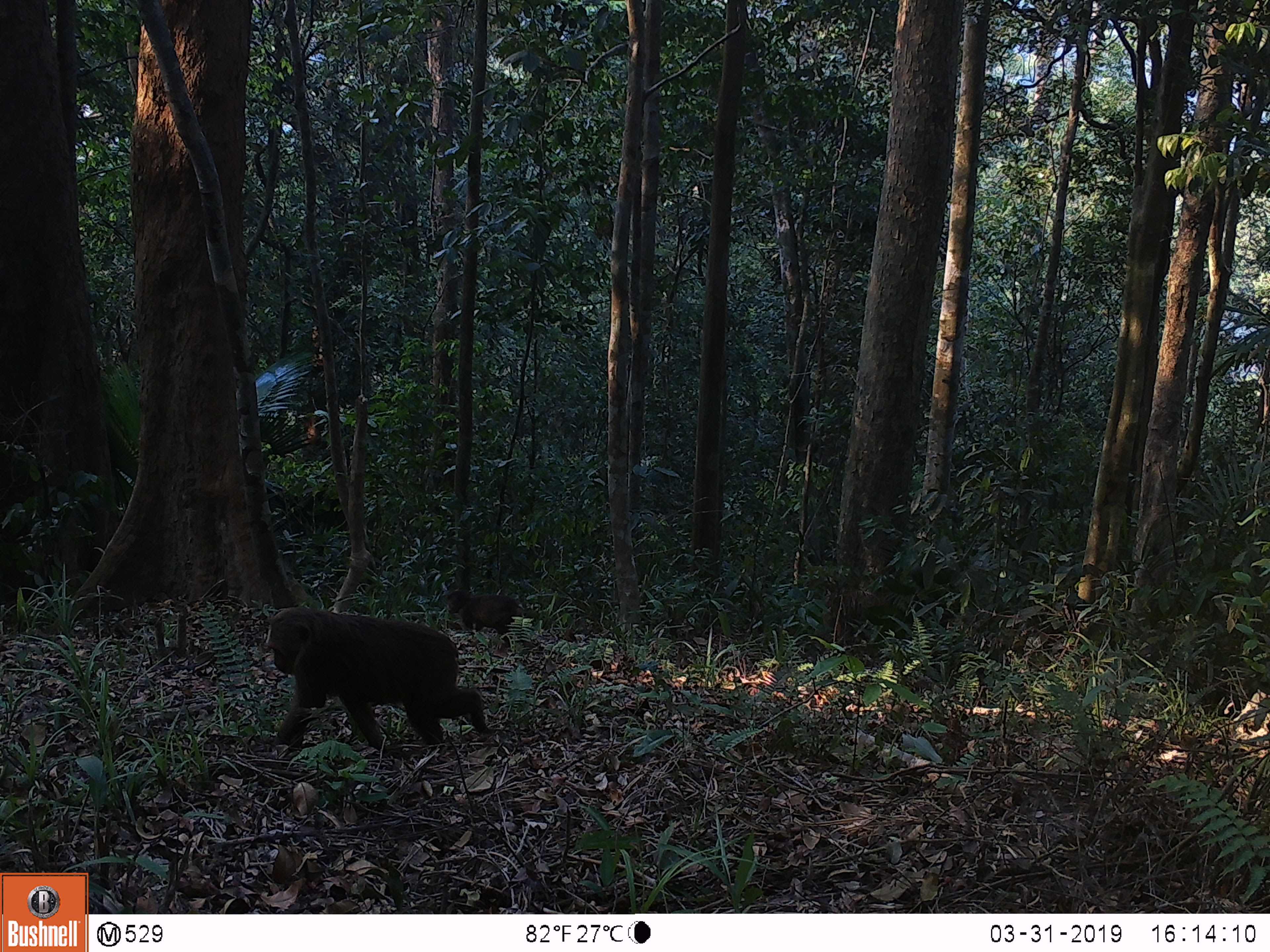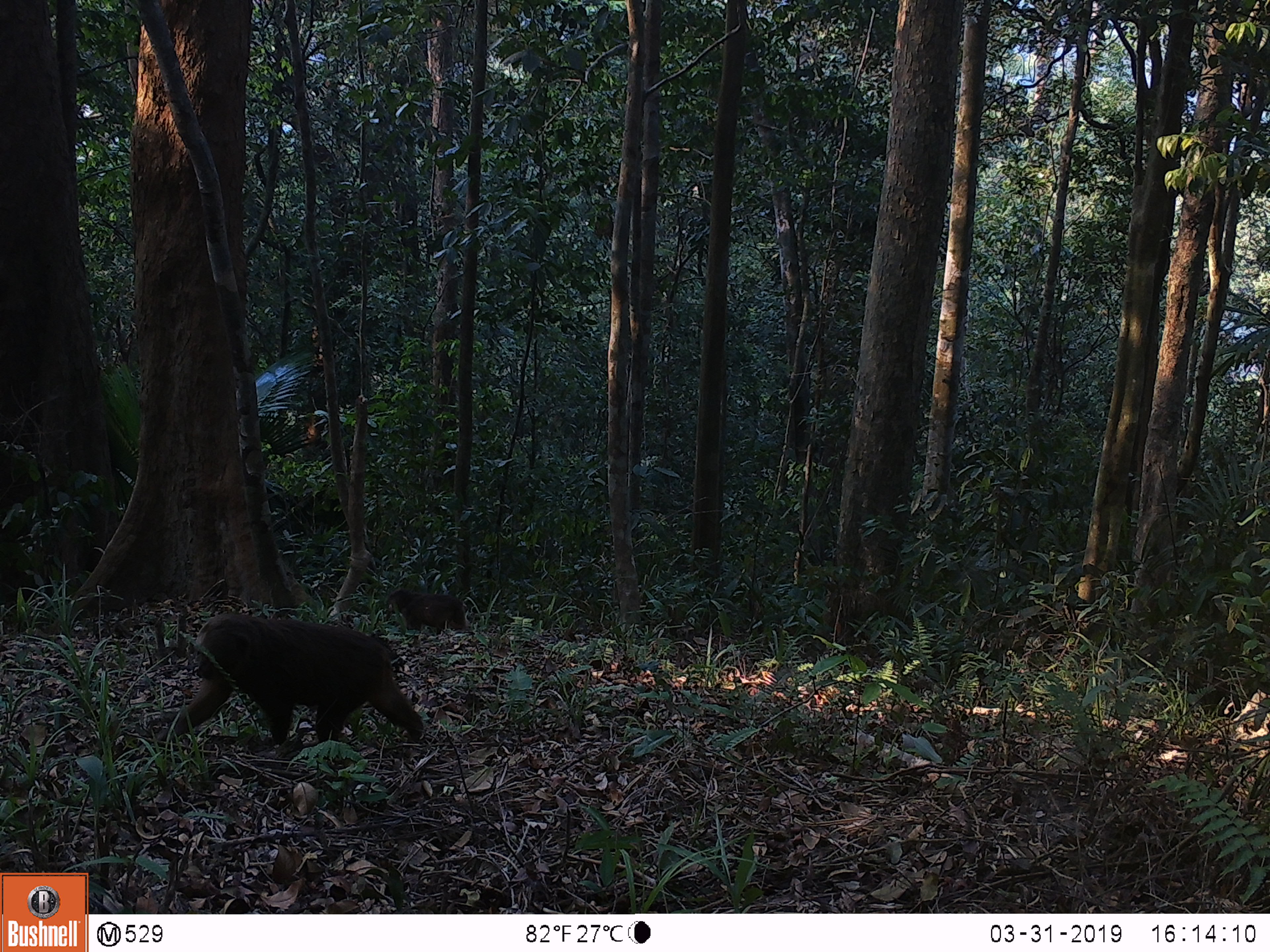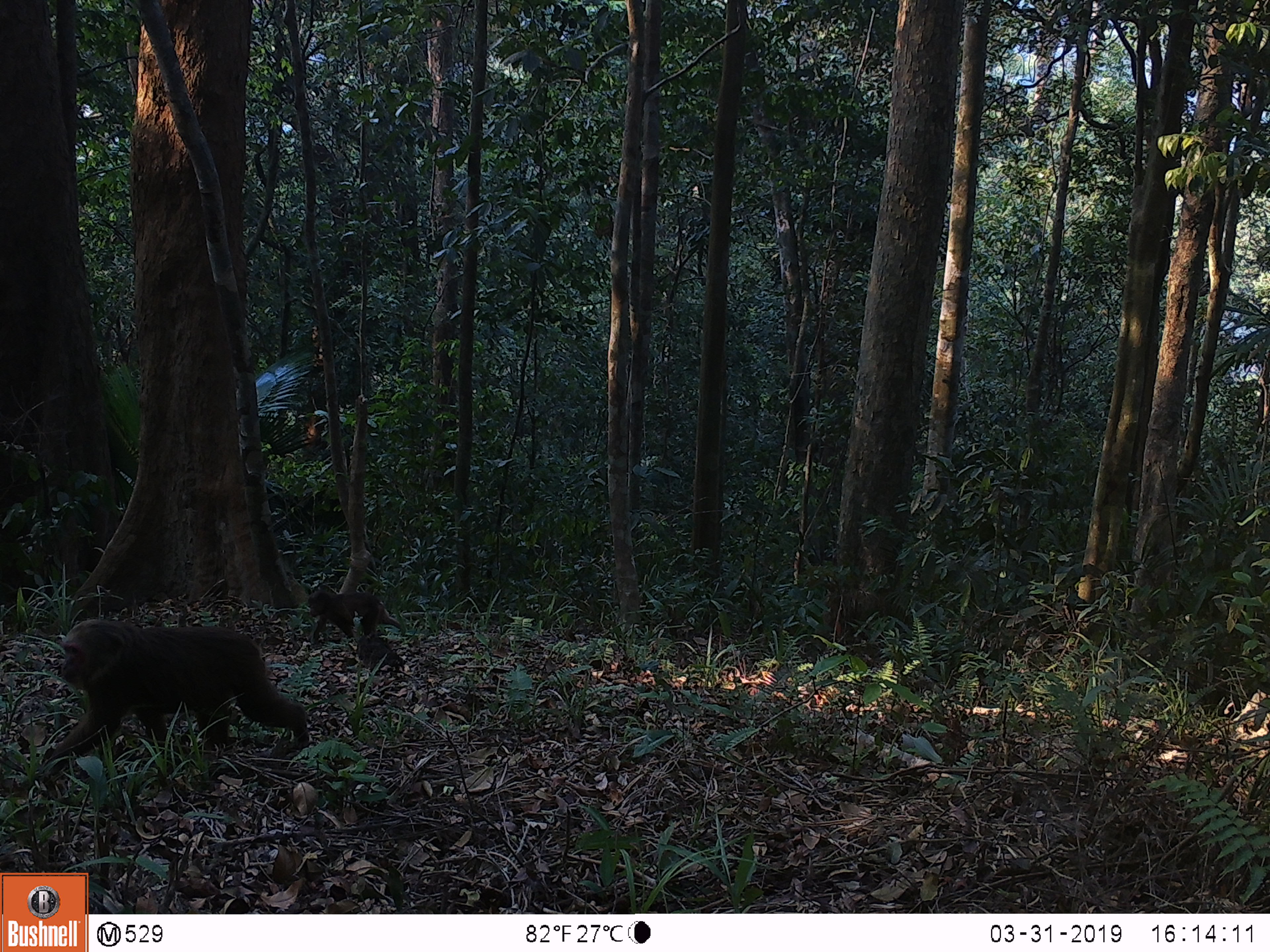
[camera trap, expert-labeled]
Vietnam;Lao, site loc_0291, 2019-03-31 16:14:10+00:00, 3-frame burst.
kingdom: Animalia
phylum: Chordata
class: Mammalia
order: Primates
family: Cercopithecidae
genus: Macaca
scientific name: Macaca arctoides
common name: stump-tailed macaque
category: stump tailed macaque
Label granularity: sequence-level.